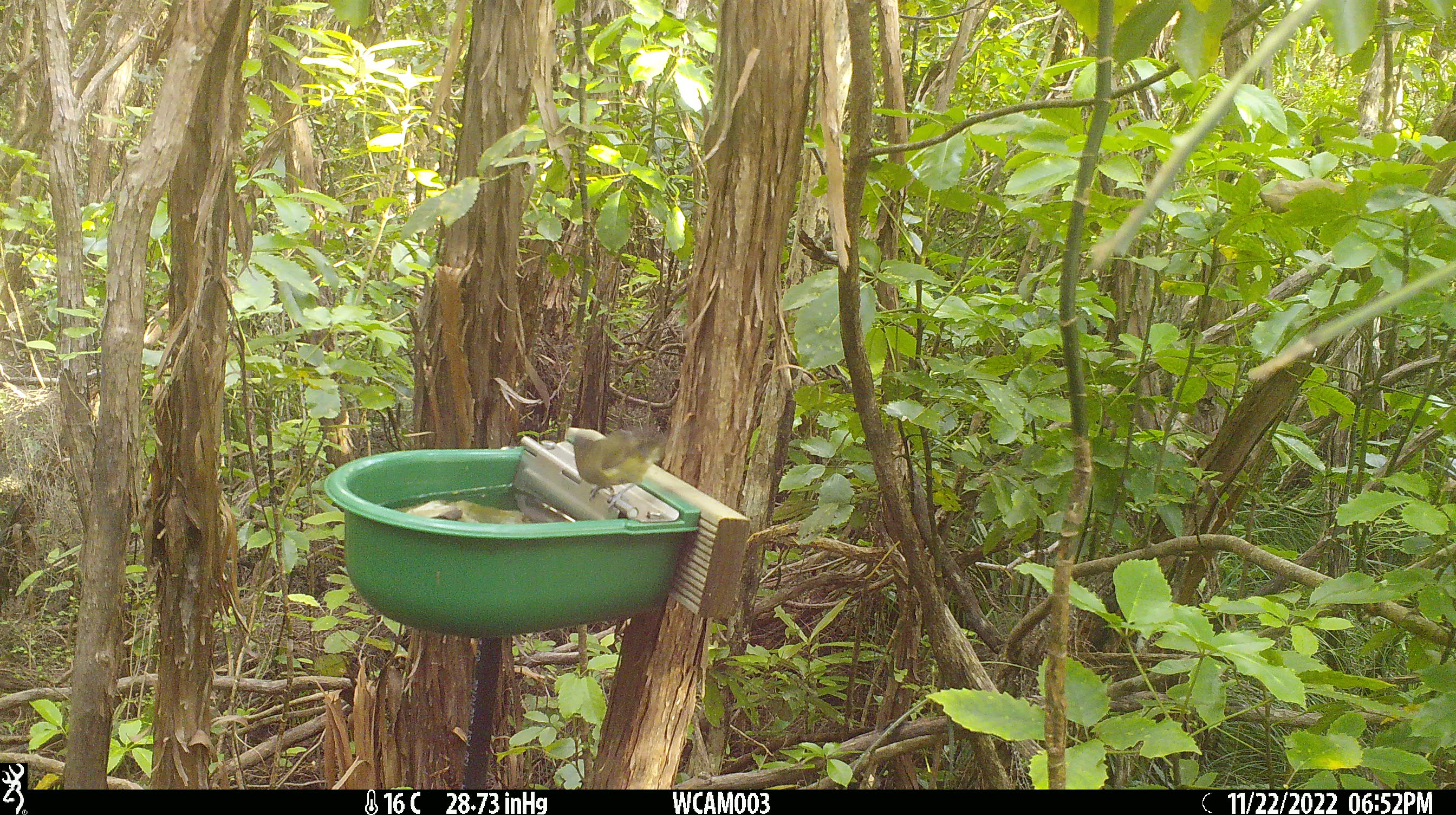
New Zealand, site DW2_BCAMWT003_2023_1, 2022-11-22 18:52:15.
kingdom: Animalia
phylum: Chordata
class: Aves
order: Passeriformes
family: Meliphagidae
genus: Anthornis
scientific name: Anthornis melanura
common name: new zealand bellbird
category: bellbird